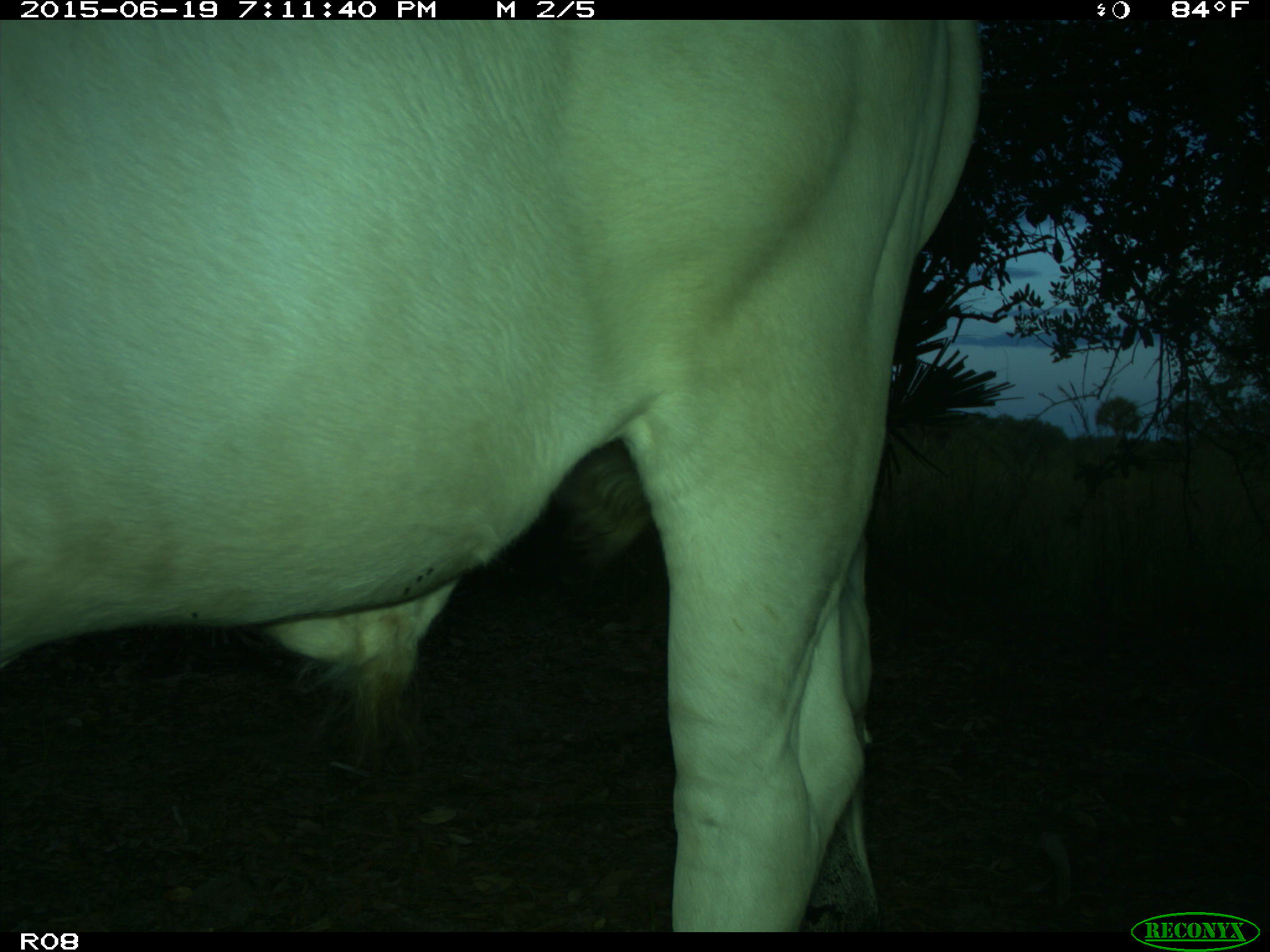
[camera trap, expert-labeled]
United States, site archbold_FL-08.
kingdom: Animalia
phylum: Chordata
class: Mammalia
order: Artiodactyla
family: Bovidae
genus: Bos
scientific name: Bos taurus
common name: domestic cow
Bos taurus (domestic cow).